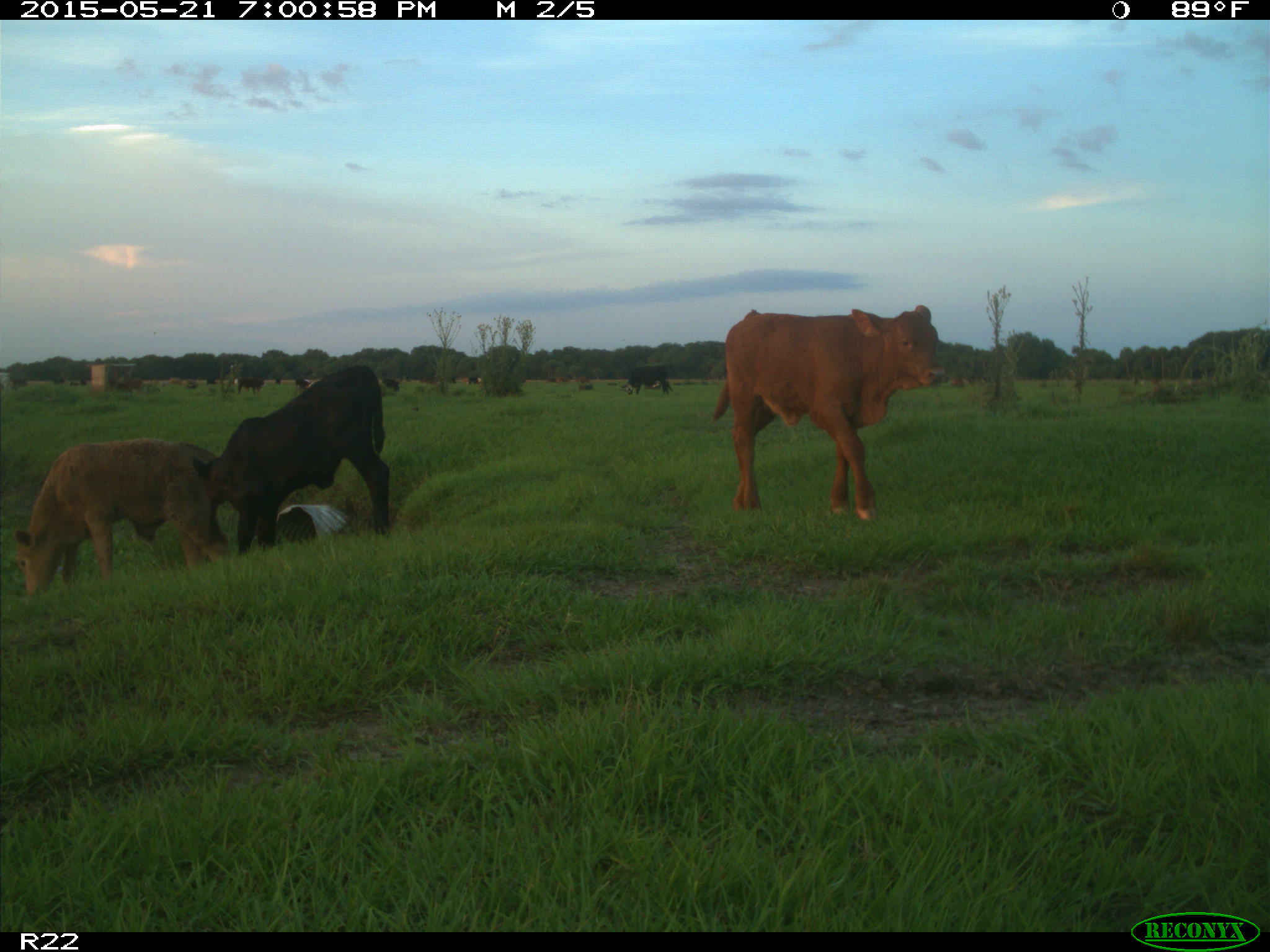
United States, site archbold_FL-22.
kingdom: Animalia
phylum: Chordata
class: Mammalia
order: Artiodactyla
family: Bovidae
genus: Bos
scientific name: Bos taurus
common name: domestic cow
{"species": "Bos taurus (domestic cow)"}